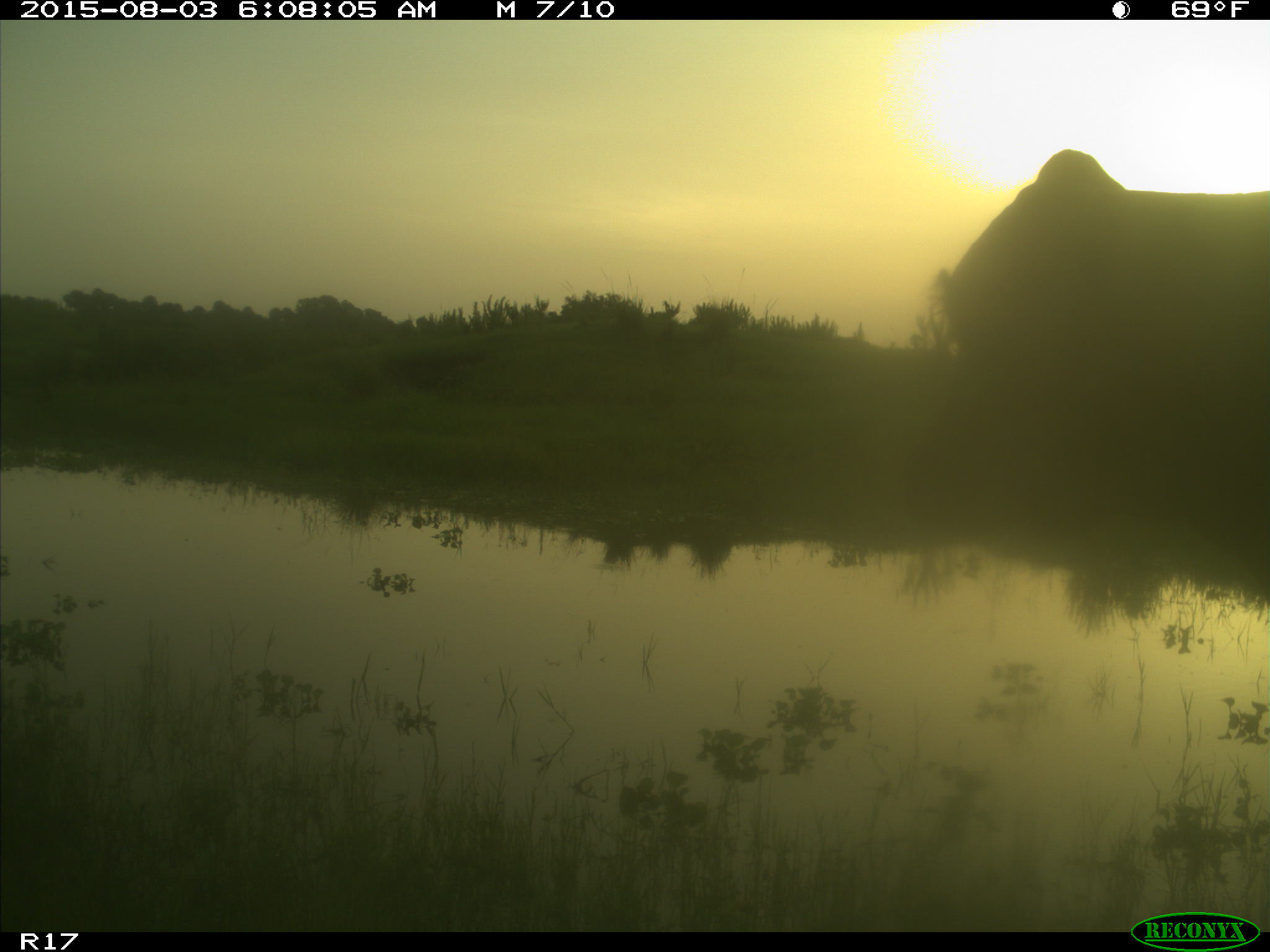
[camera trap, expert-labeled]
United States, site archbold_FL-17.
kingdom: Animalia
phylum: Chordata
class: Mammalia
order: Artiodactyla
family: Bovidae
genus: Bos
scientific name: Bos taurus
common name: domestic cow